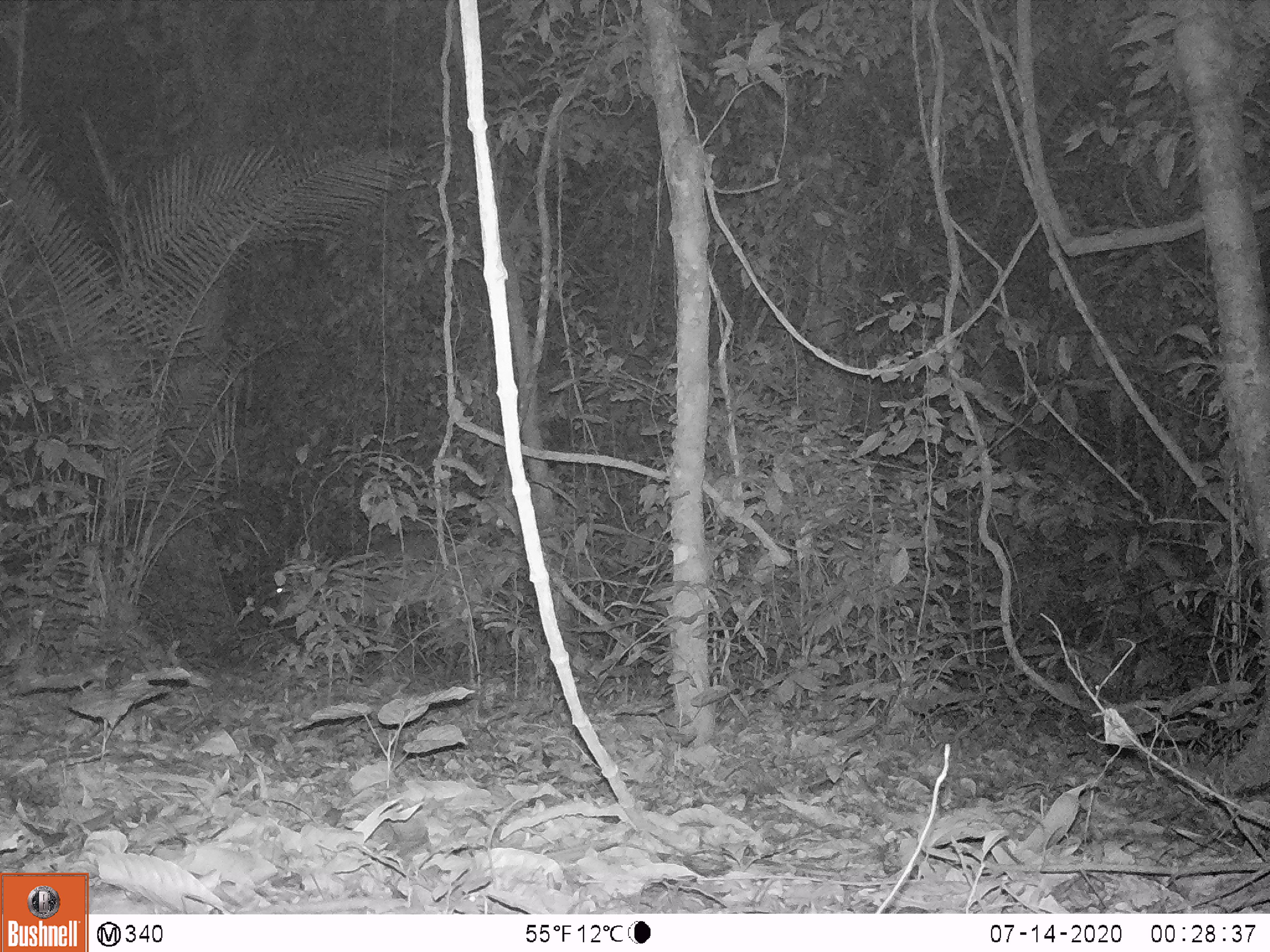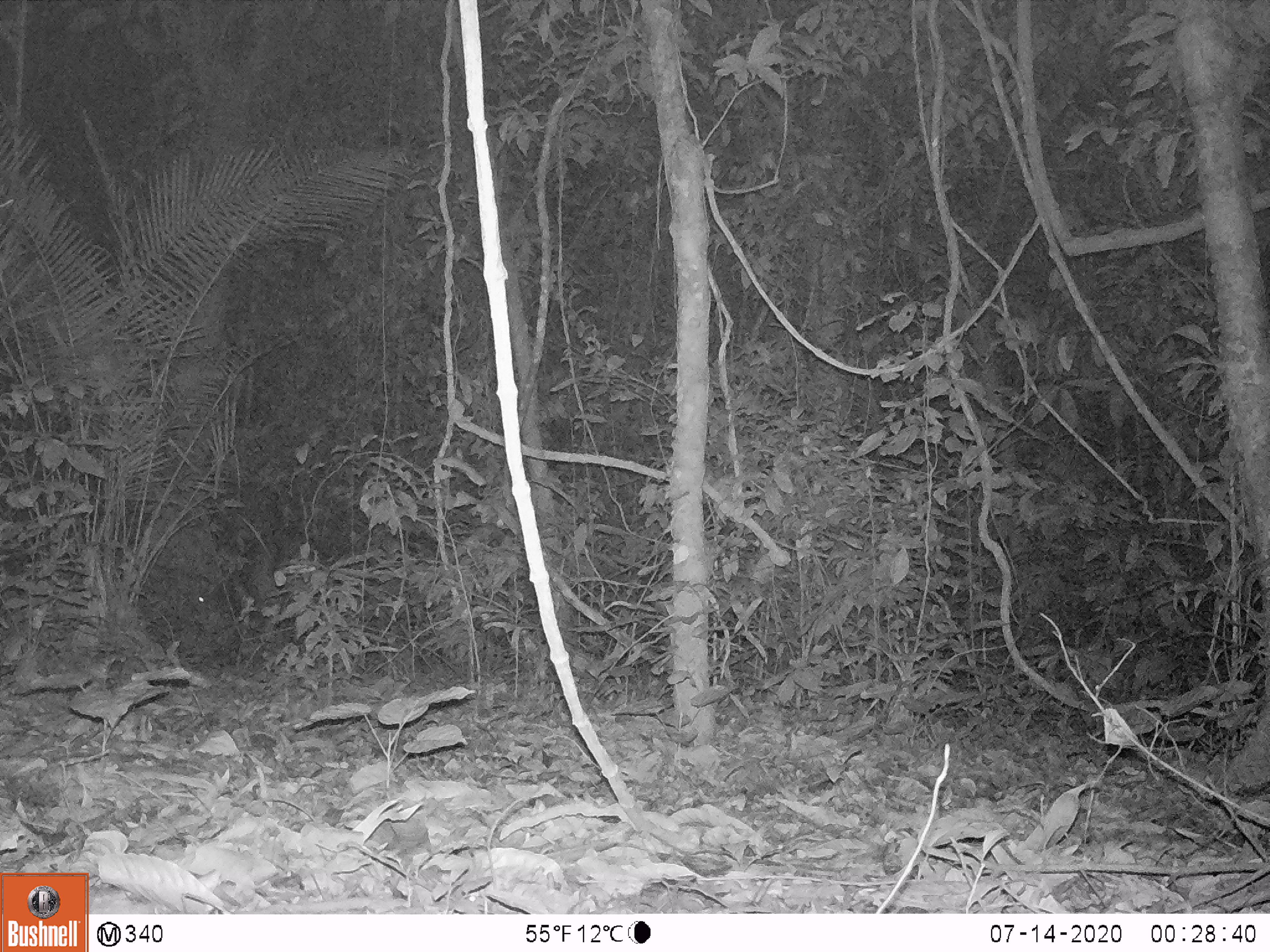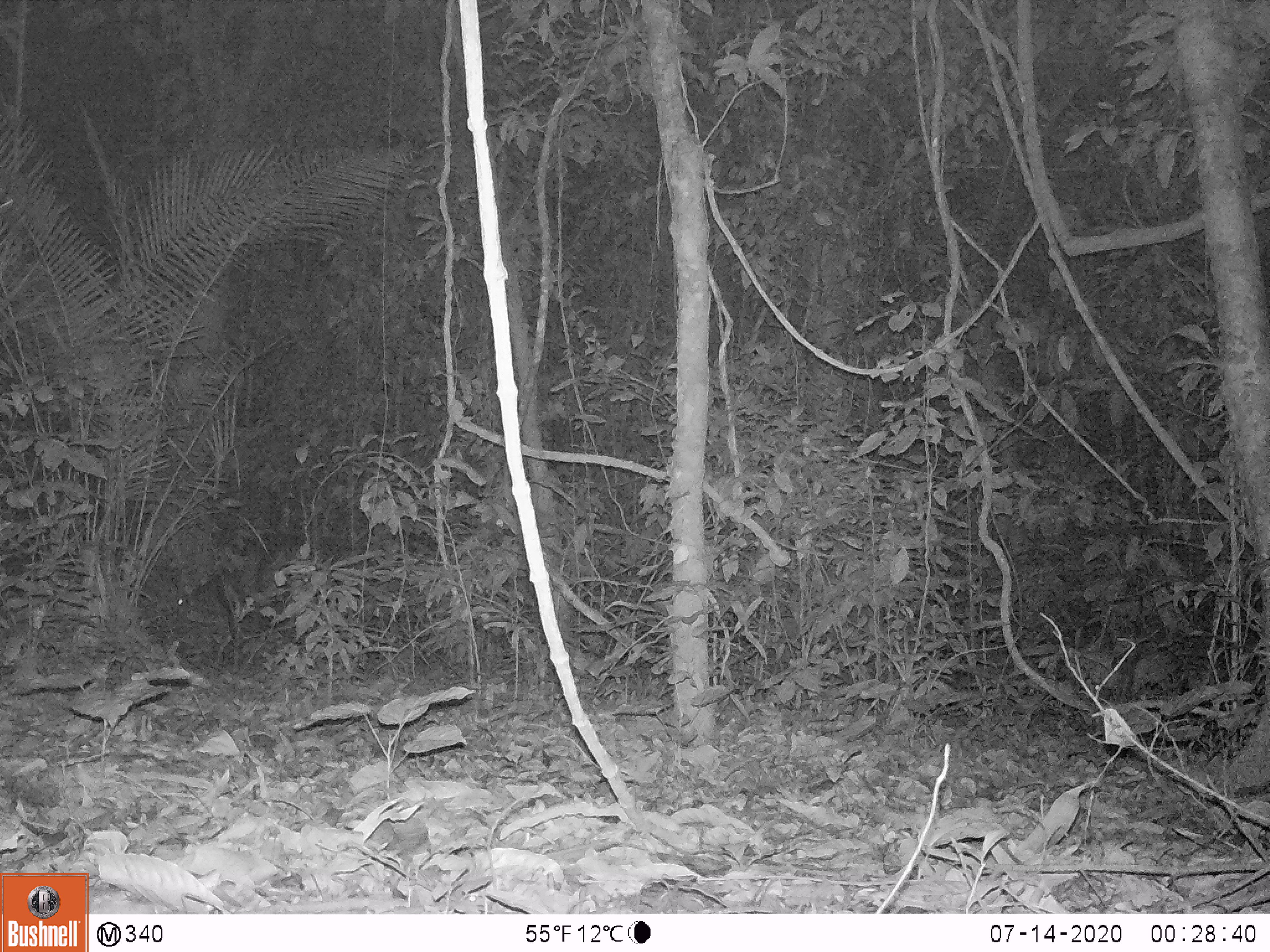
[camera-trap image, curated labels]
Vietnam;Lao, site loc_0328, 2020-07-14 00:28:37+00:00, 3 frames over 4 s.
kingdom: Animalia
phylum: Chordata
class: Mammalia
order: Artiodactyla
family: Cervidae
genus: Muntiacus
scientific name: Muntiacus vuquangensis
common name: large-antlered muntjac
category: large antlered muntjac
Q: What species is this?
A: Large antlered muntjac (large-antlered muntjac) (Muntiacus vuquangensis).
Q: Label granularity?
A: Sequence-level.